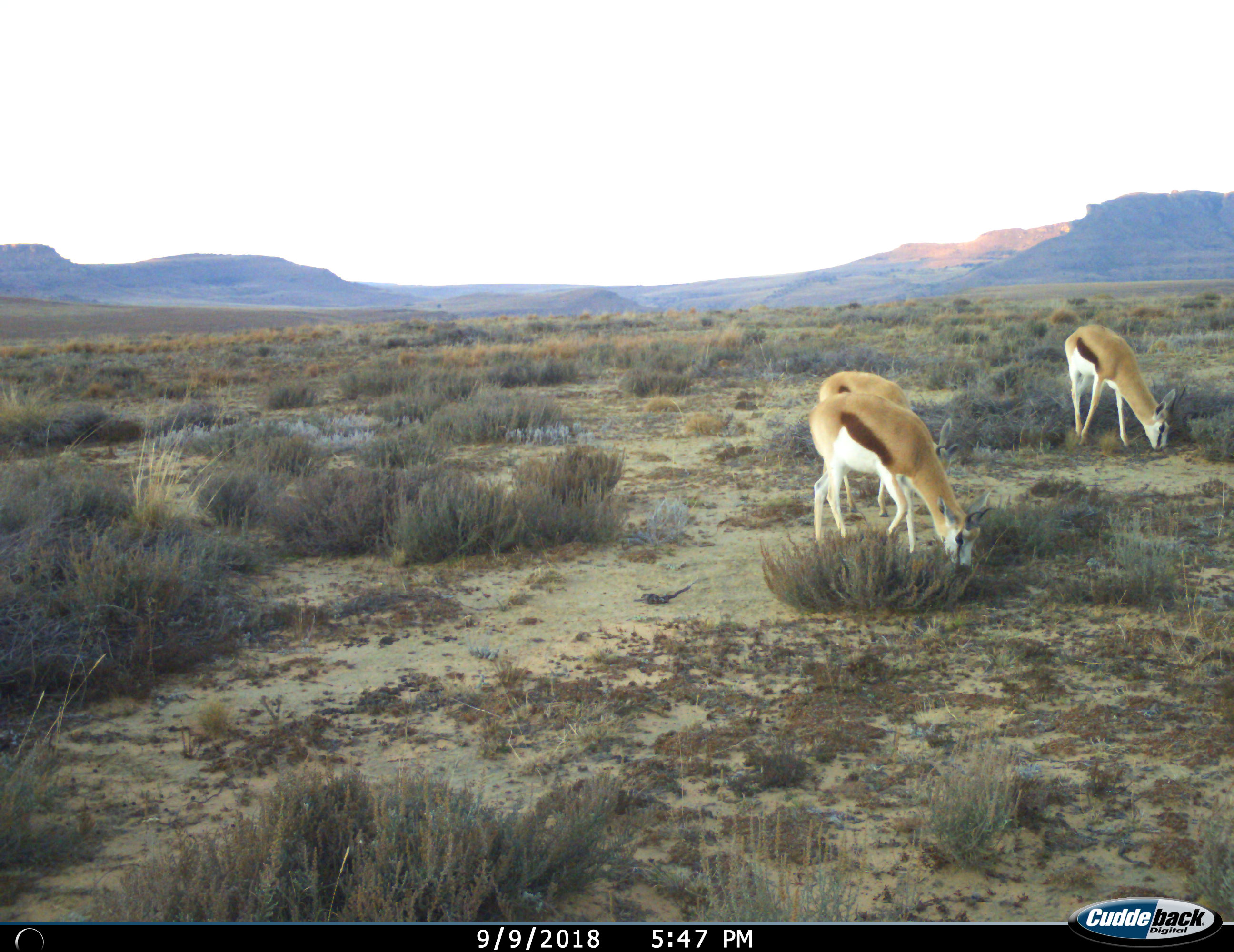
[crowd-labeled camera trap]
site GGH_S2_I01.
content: unidentified animal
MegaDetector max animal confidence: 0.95